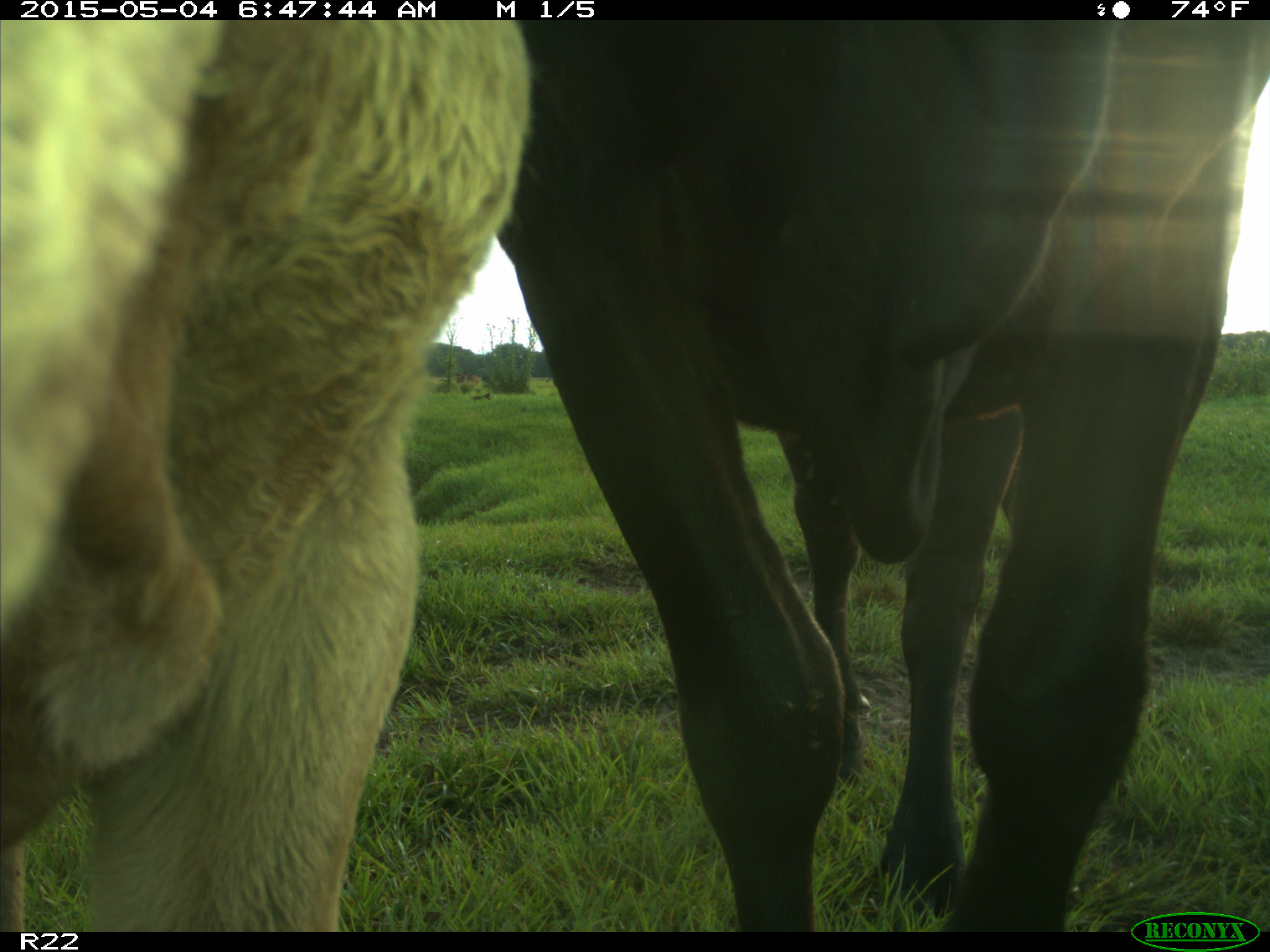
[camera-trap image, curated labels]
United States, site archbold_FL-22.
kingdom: Animalia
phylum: Chordata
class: Mammalia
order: Artiodactyla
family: Bovidae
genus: Bos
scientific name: Bos taurus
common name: domestic cow